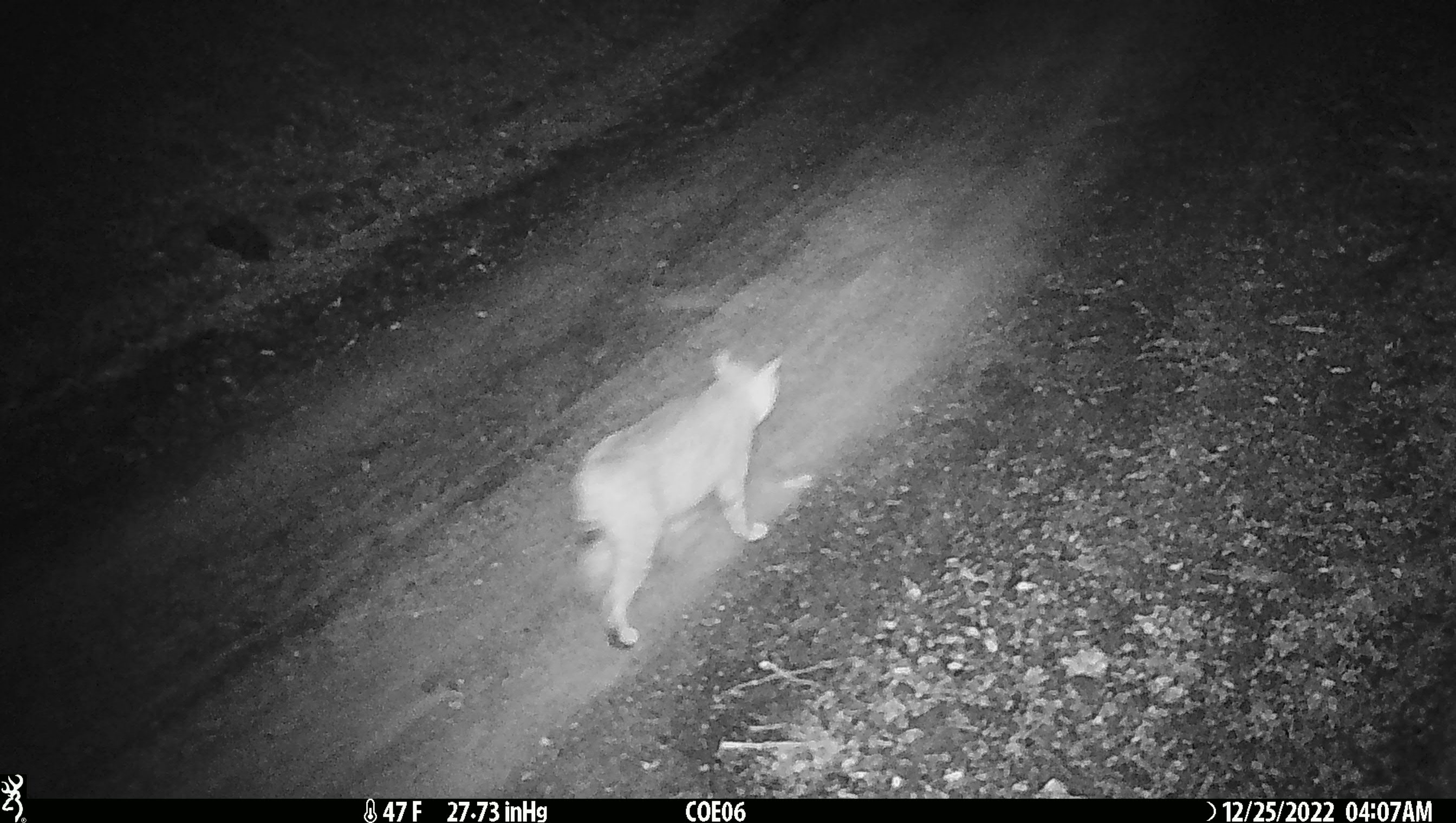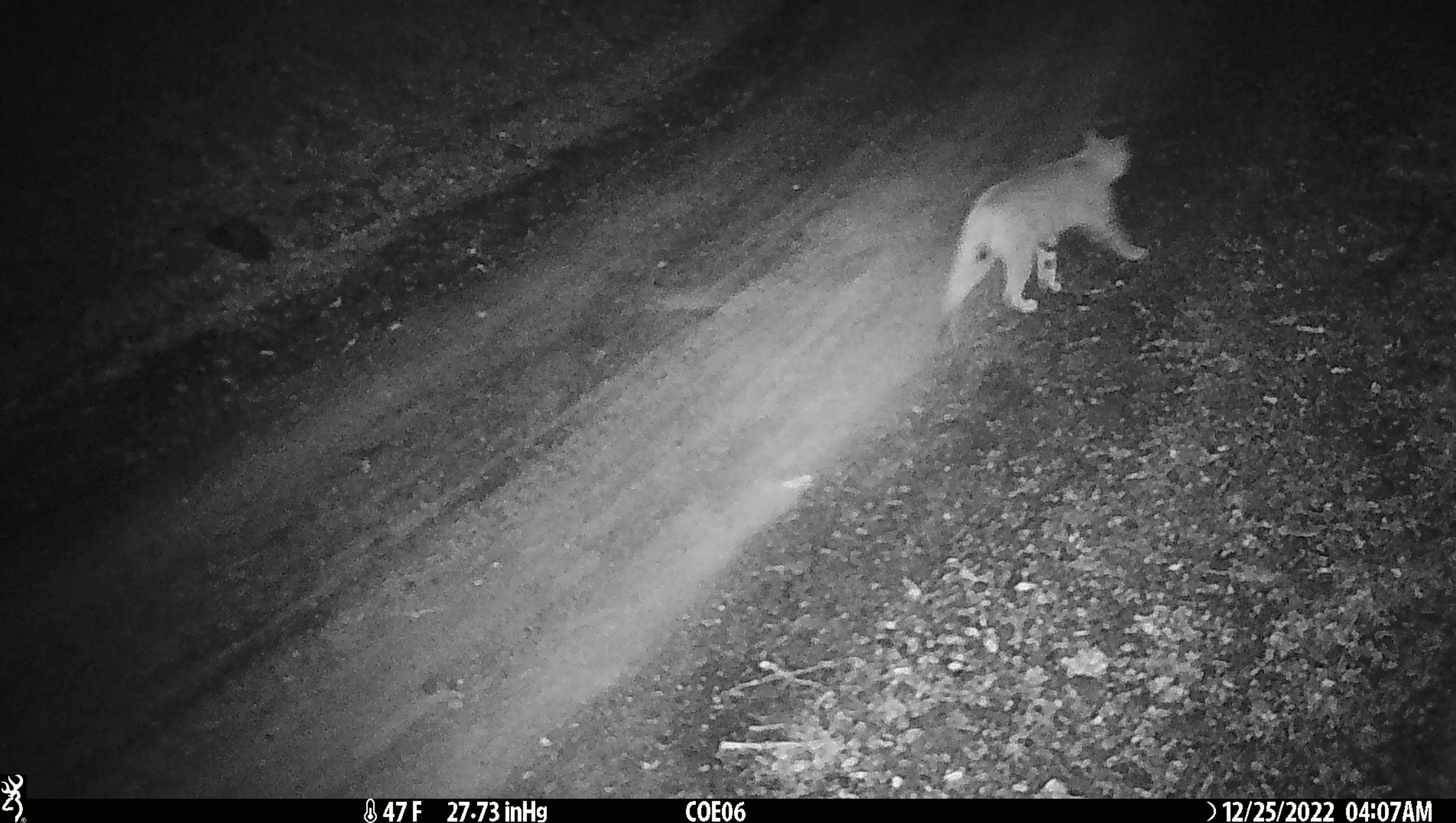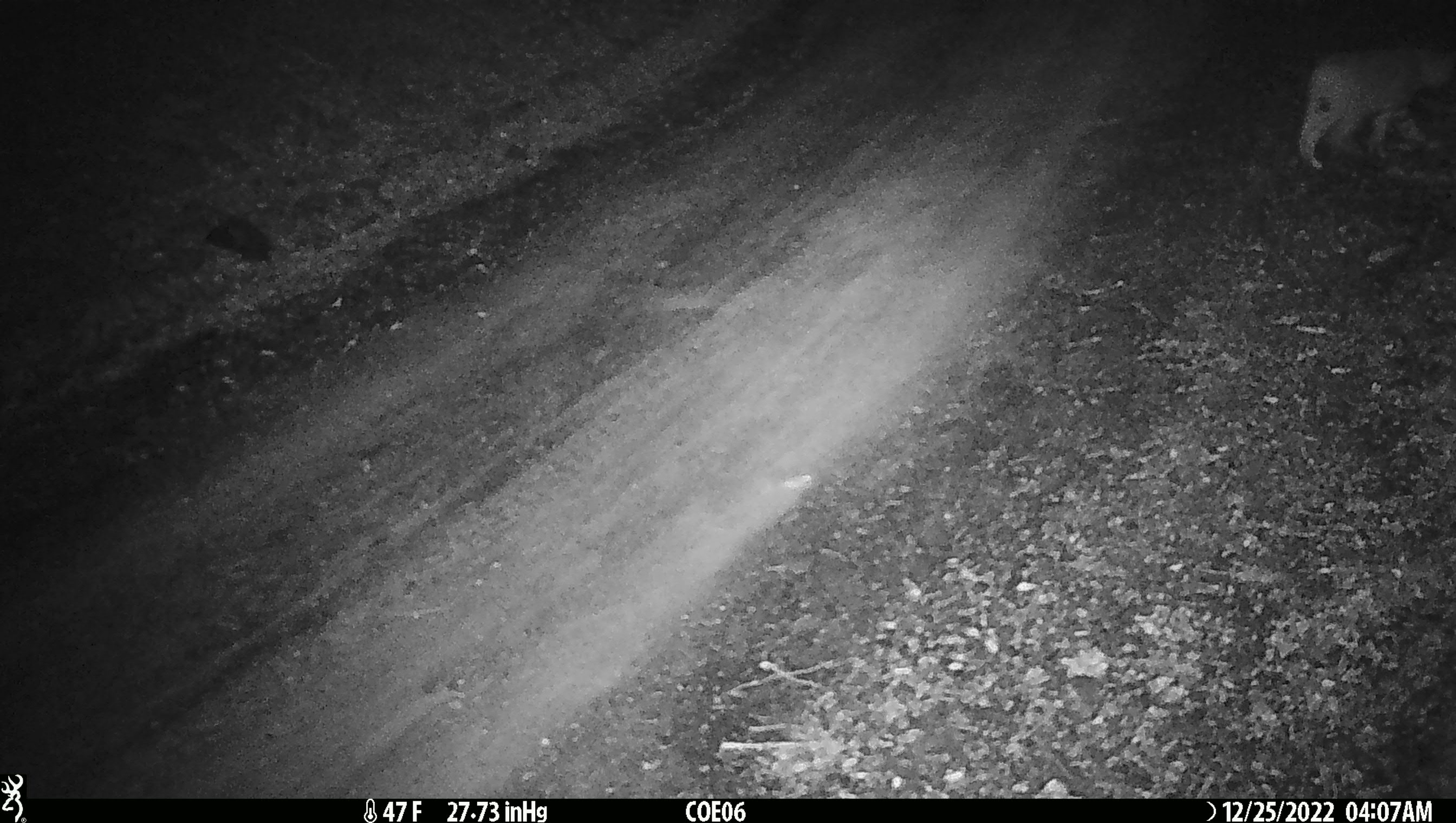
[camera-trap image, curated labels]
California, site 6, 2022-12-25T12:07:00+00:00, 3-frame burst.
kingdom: Animalia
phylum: Chordata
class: Mammalia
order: Carnivora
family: Felidae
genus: Lynx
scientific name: Lynx rufus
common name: bobcat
Bobcat (Lynx rufus).